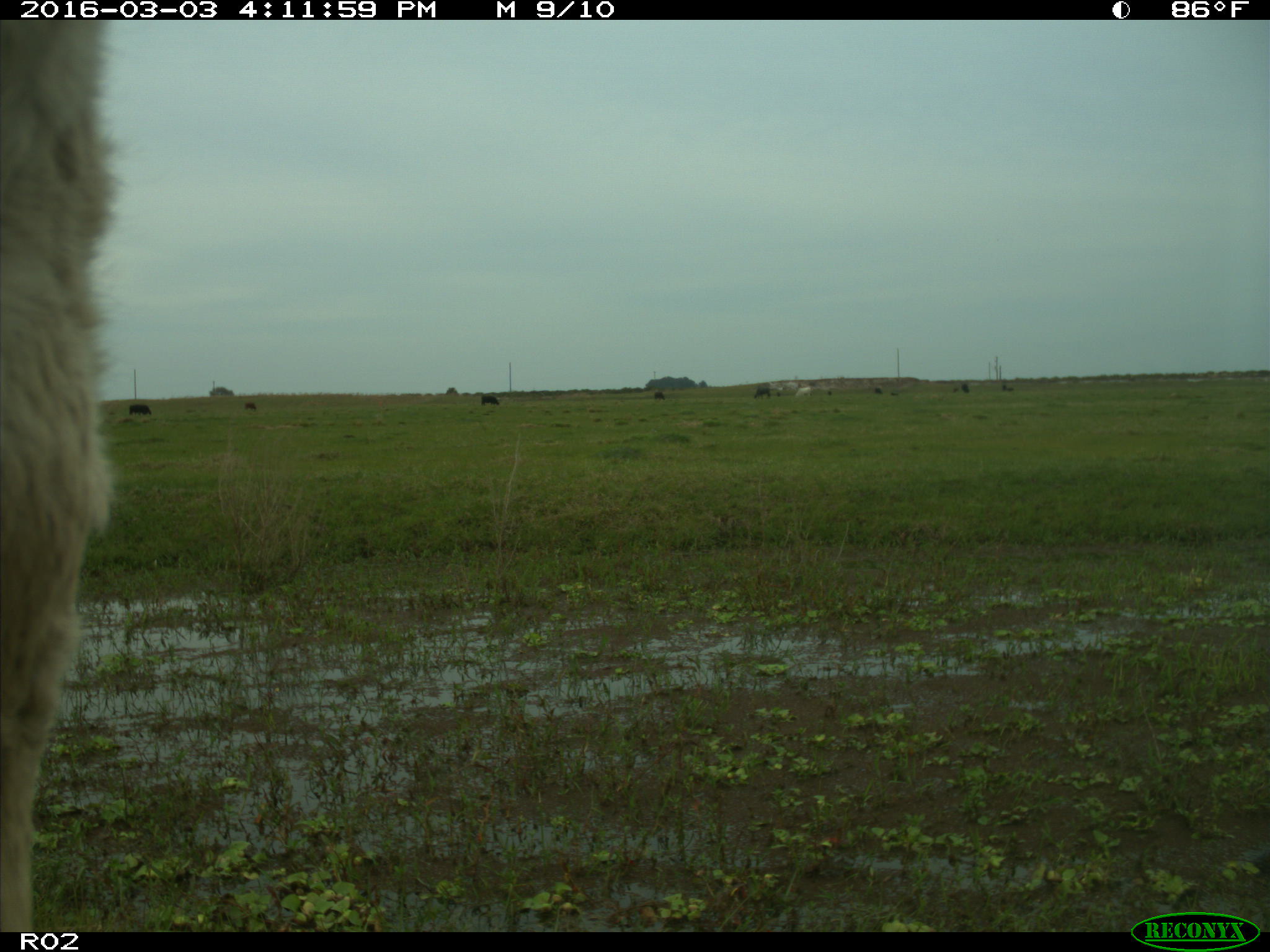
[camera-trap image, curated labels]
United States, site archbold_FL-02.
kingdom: Animalia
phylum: Chordata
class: Mammalia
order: Artiodactyla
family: Bovidae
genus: Bos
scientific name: Bos taurus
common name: domestic cow